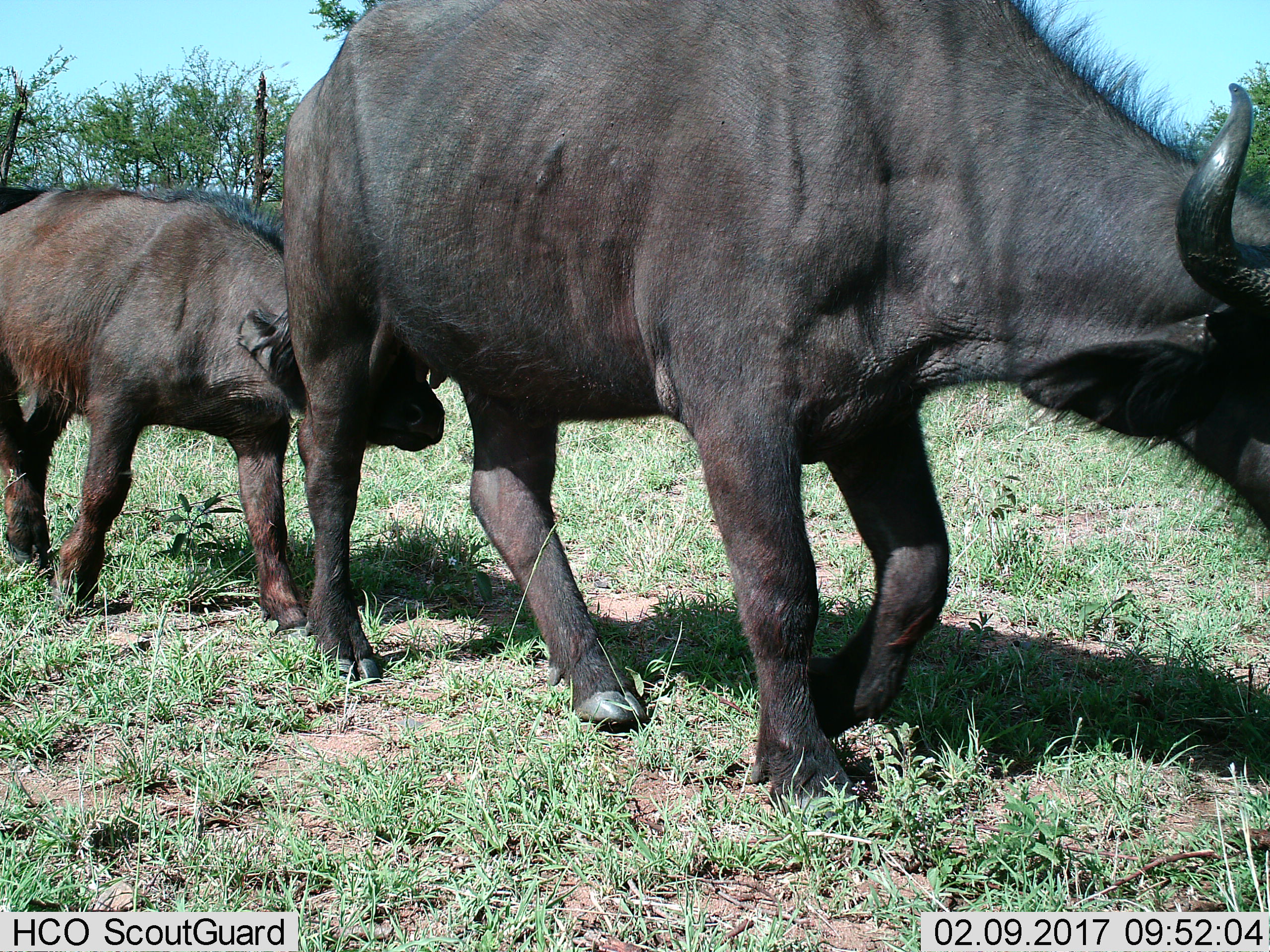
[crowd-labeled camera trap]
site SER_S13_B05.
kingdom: Animalia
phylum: Chordata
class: Mammalia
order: Artiodactyla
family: Bovidae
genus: Syncerus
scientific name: Syncerus caffer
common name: african buffalo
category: buffalo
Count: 2.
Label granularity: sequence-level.